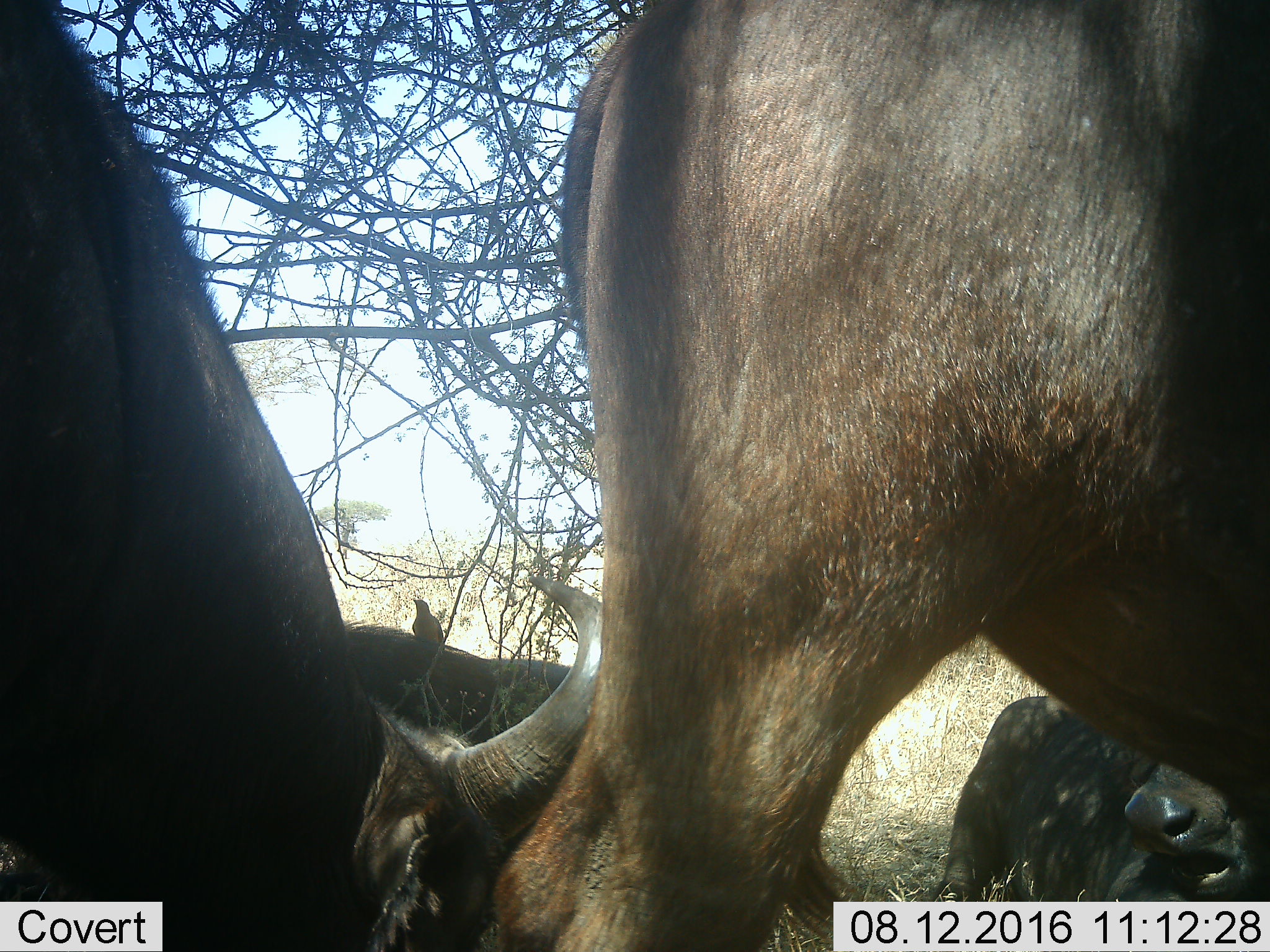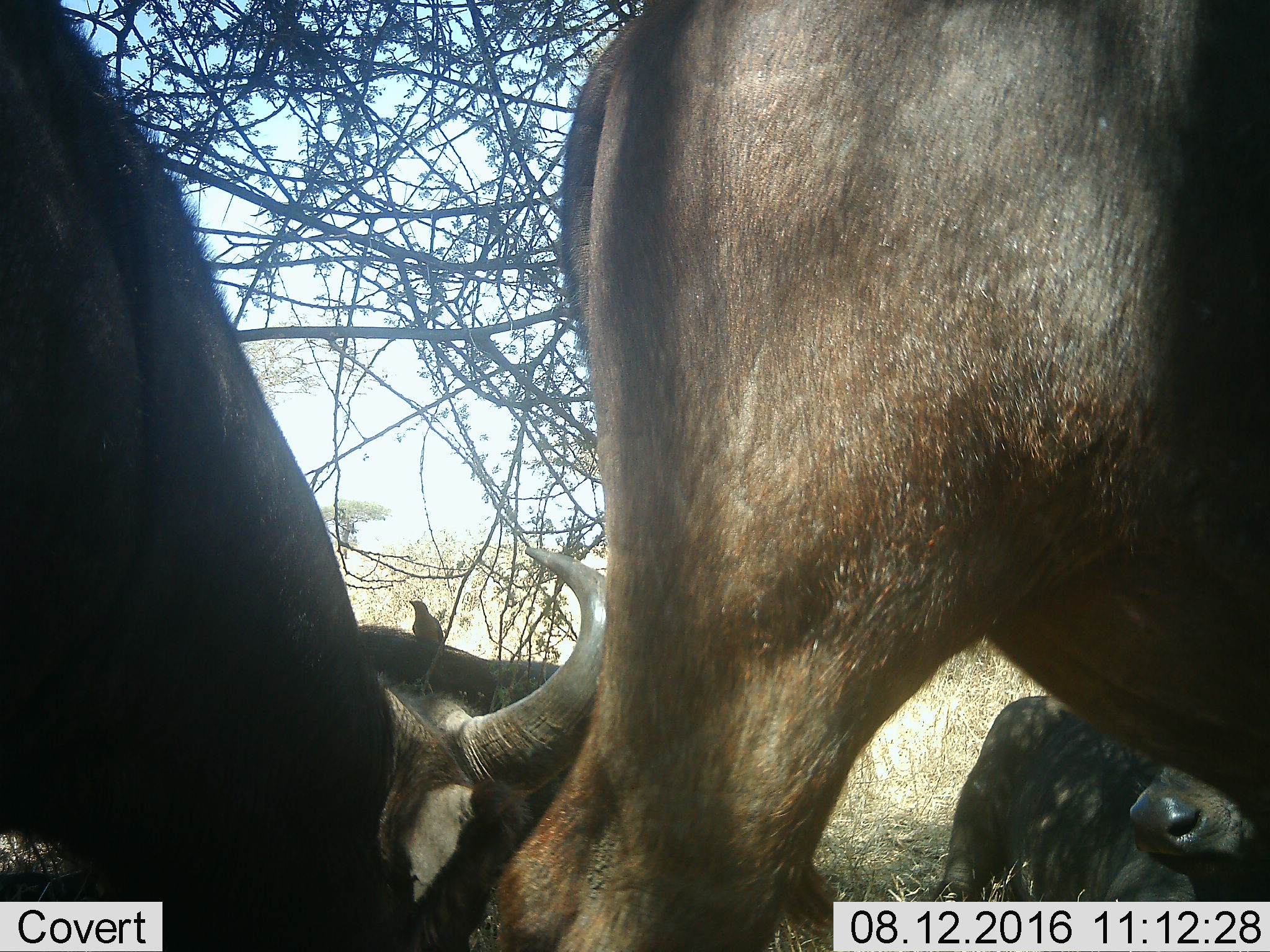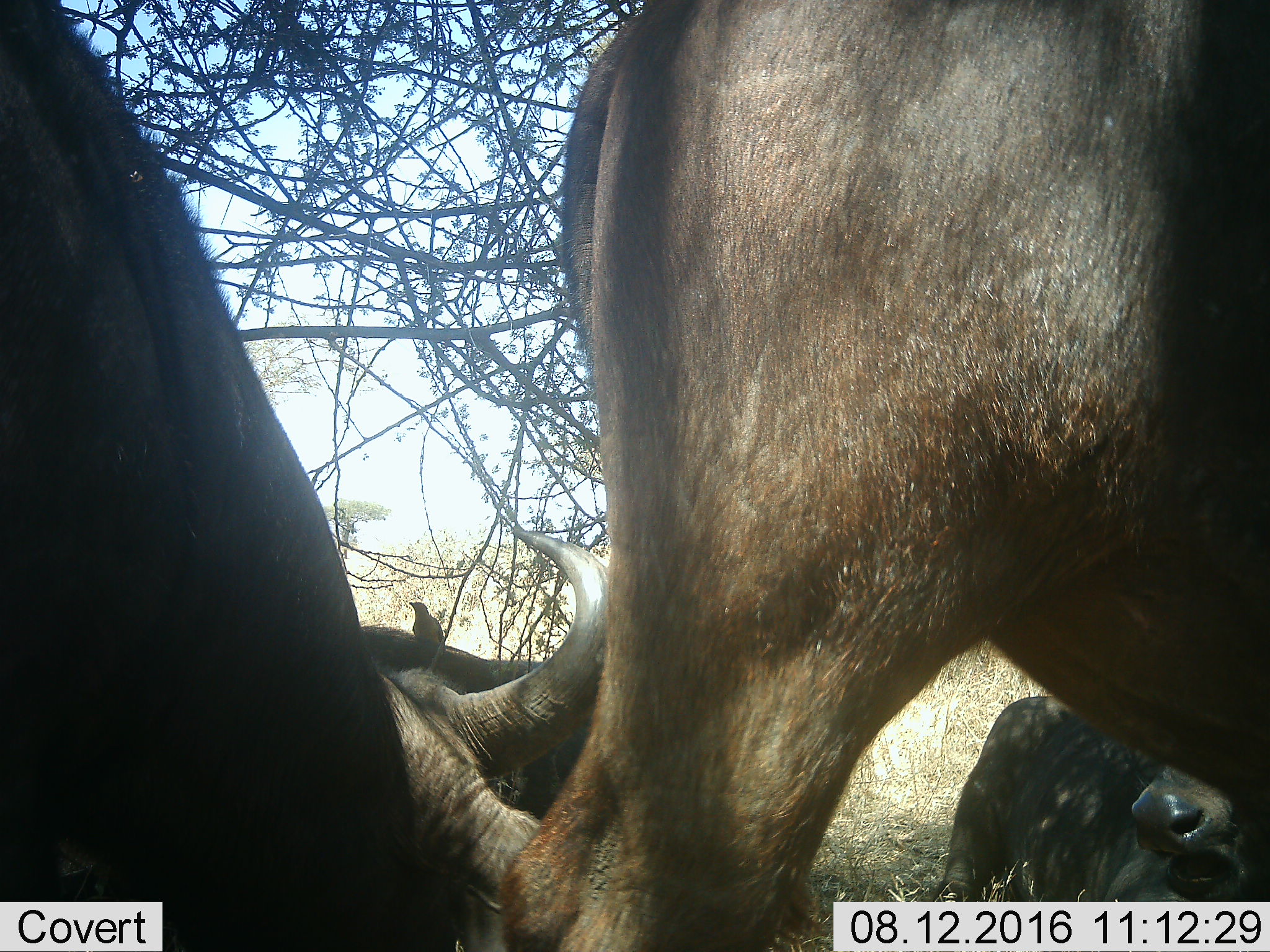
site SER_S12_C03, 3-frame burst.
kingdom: Animalia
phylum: Chordata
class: Mammalia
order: Artiodactyla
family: Bovidae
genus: Syncerus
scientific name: Syncerus caffer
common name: african buffalo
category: buffalo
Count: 4.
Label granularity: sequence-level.